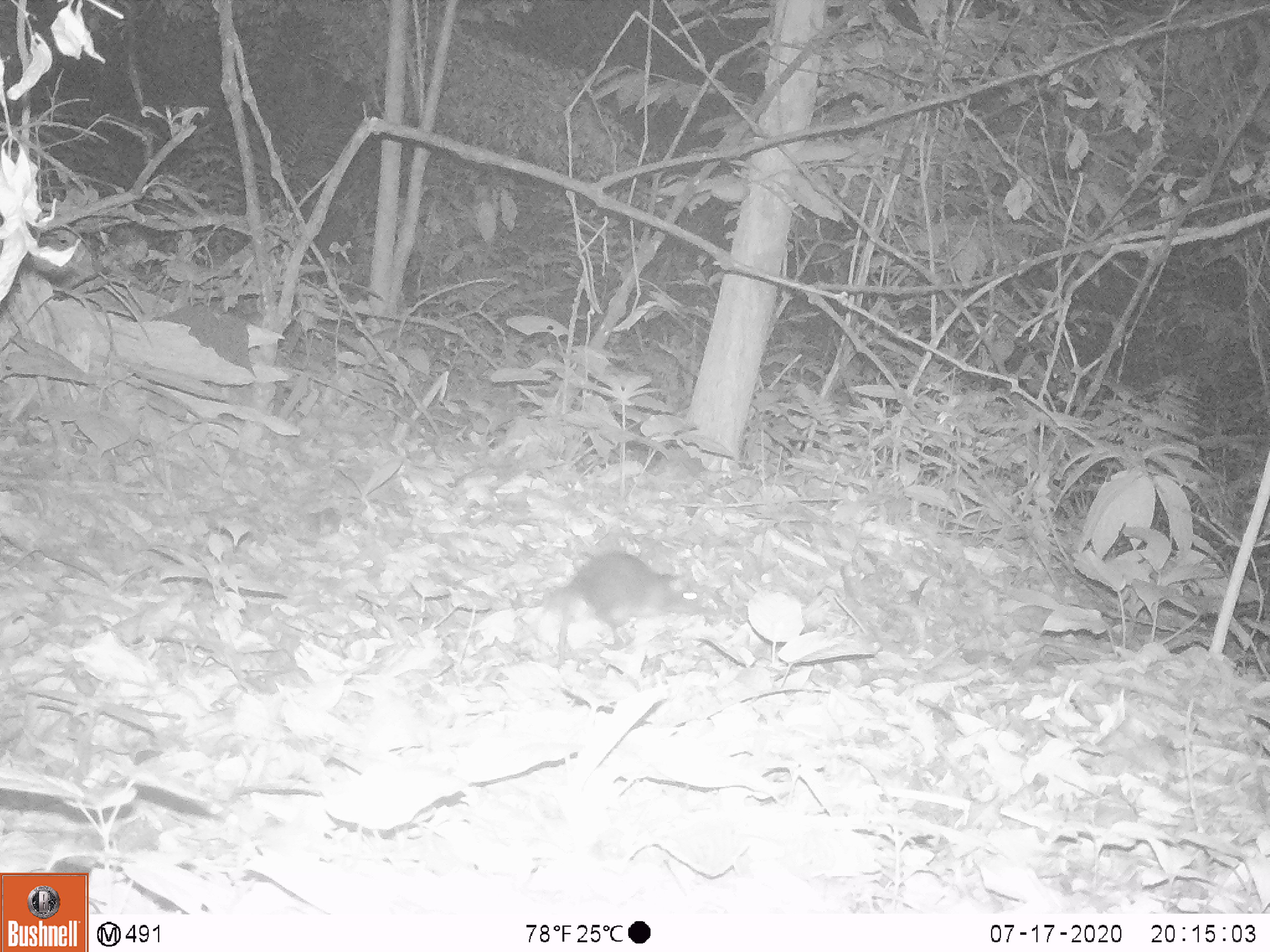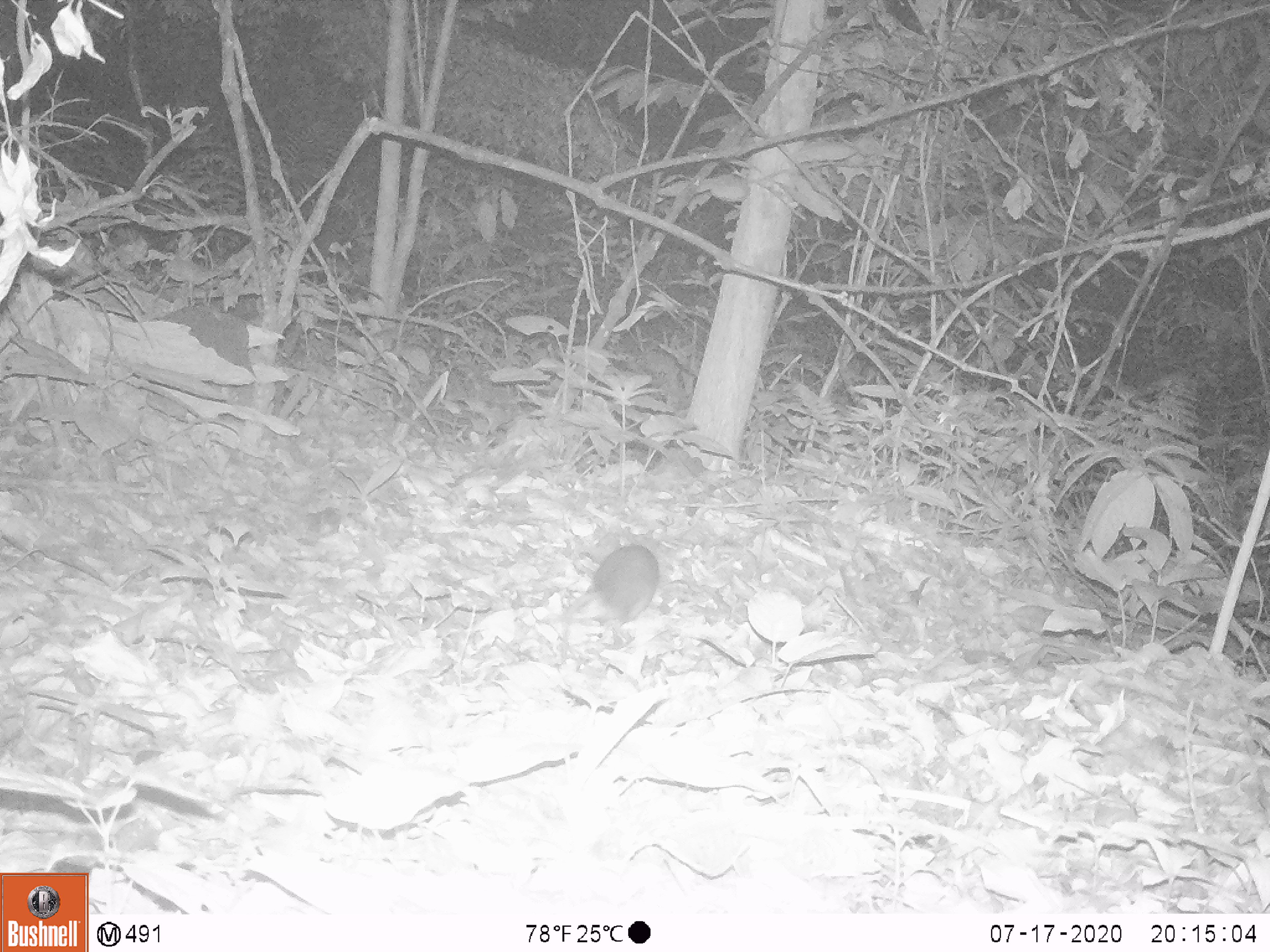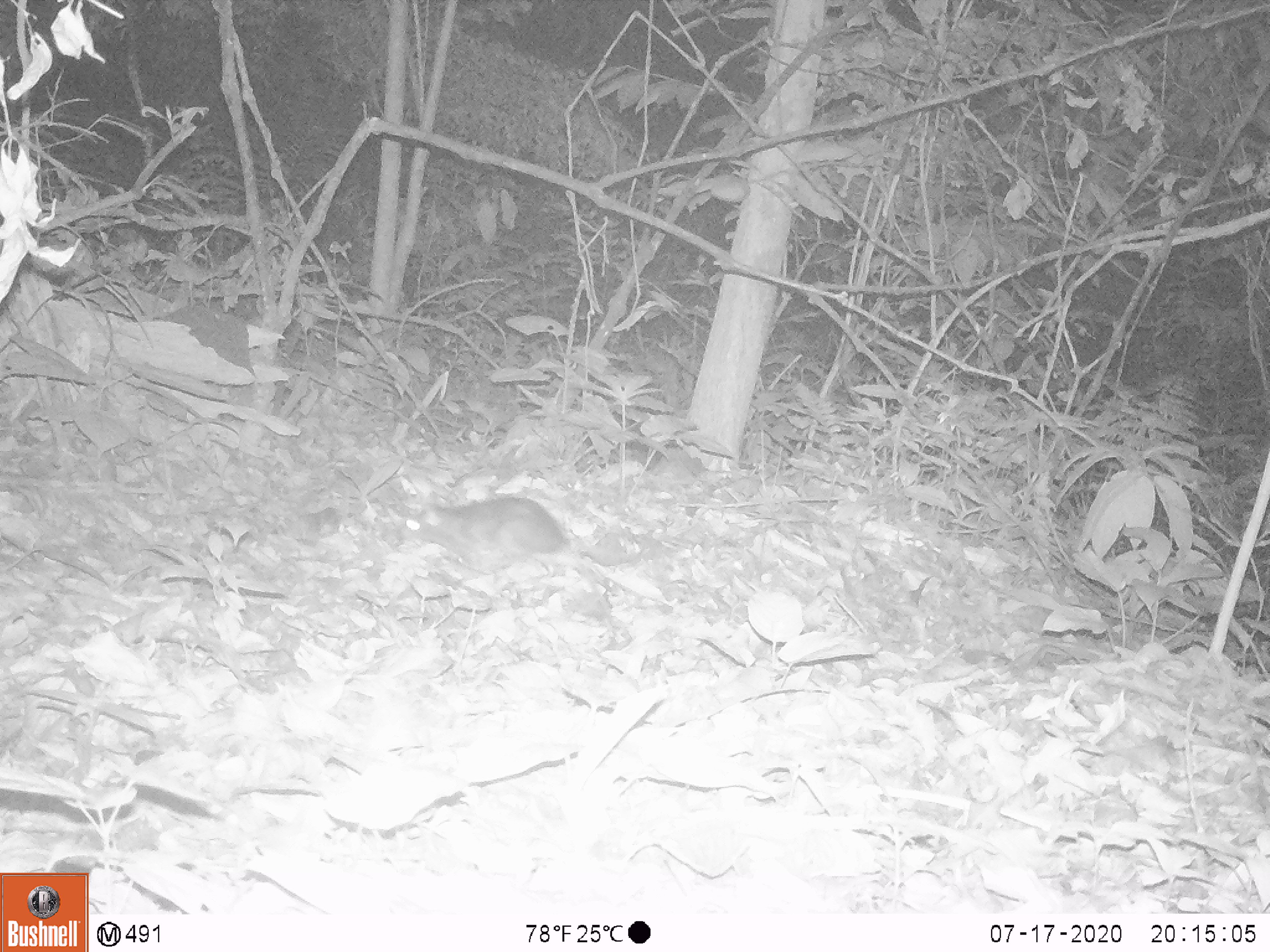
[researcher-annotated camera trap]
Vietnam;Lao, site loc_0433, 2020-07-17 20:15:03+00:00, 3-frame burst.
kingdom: Animalia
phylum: Chordata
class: Mammalia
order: Rodentia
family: Muridae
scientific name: Muridae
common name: old-world mice and rats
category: unidentified murid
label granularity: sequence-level